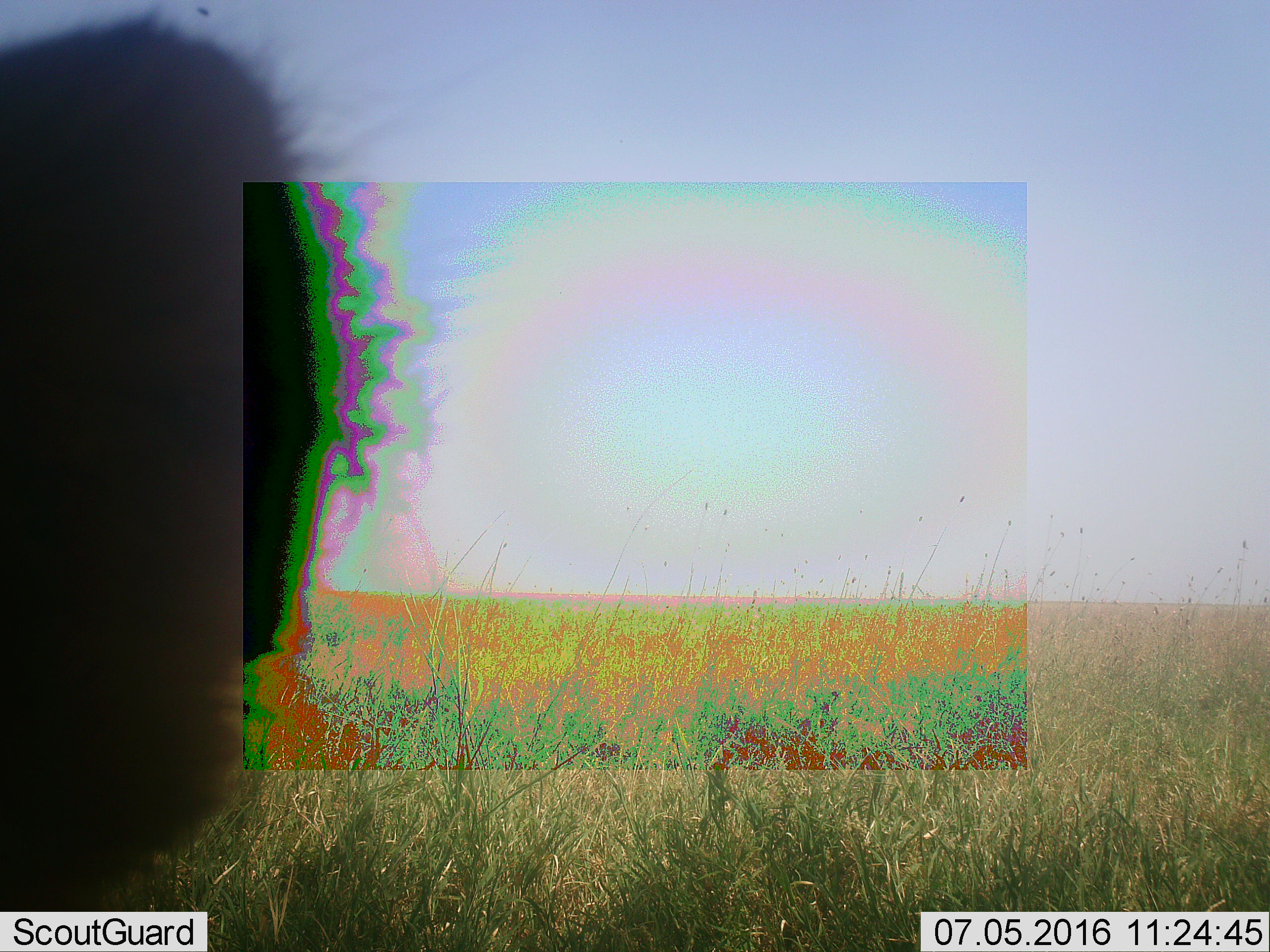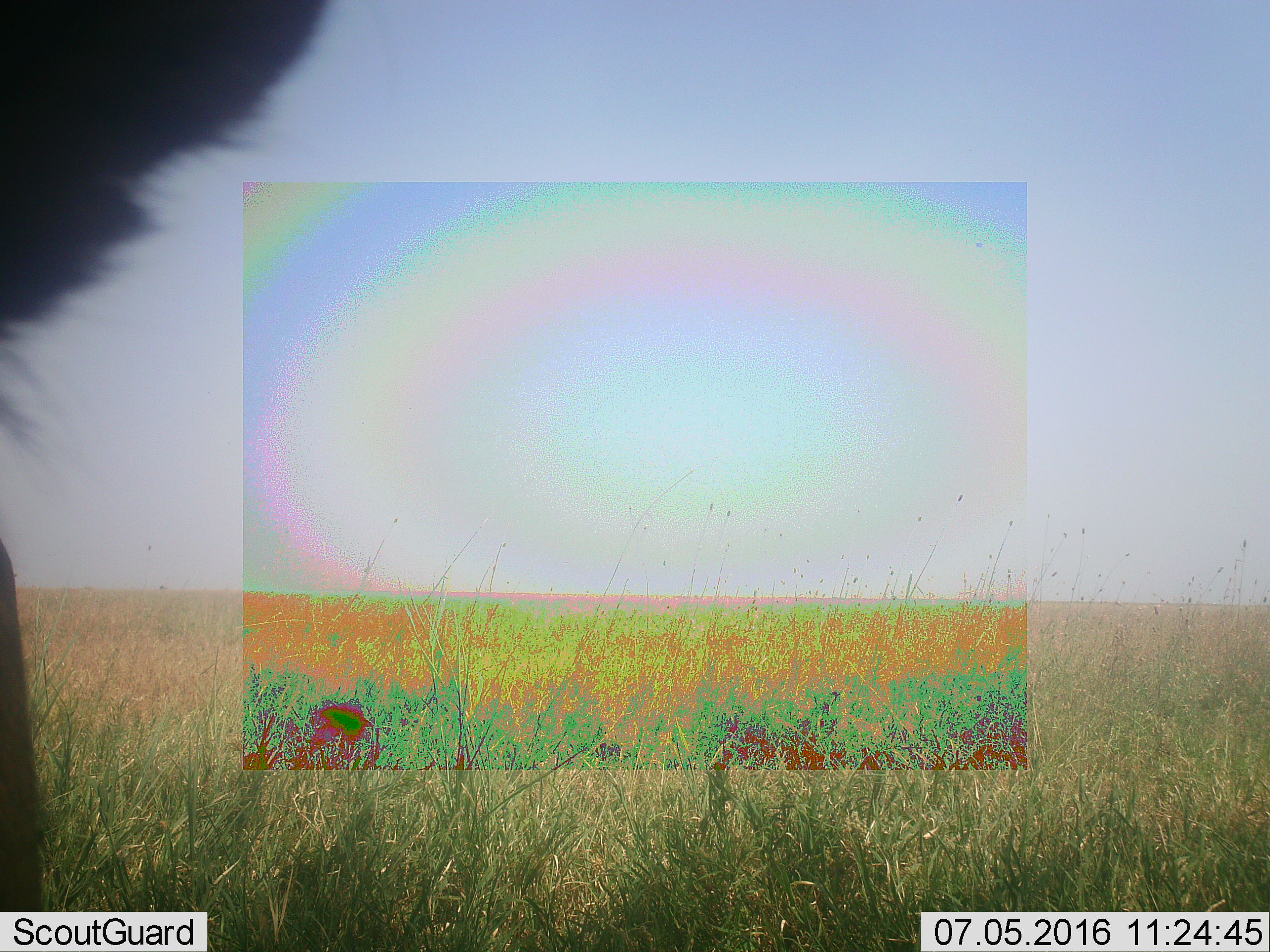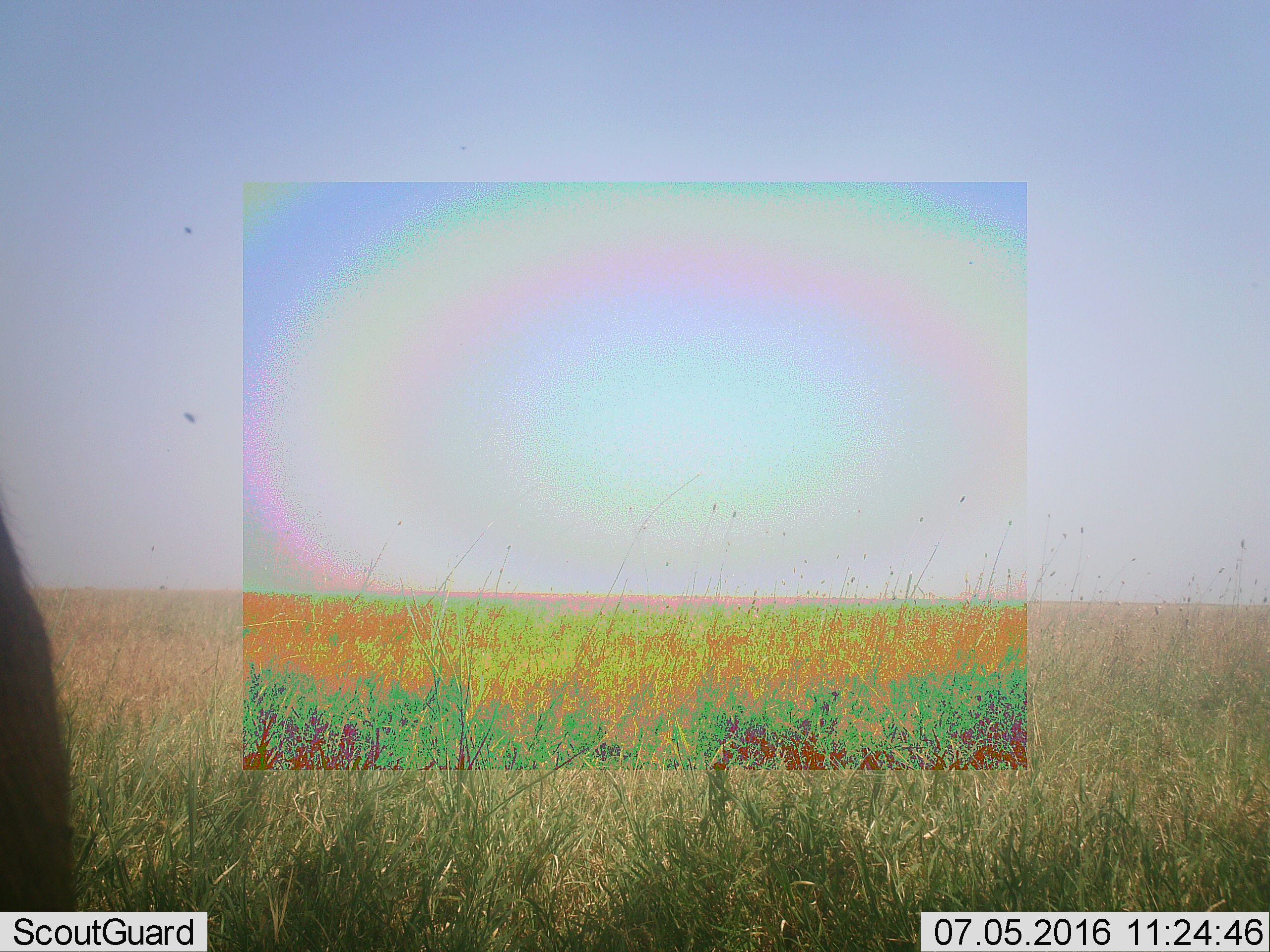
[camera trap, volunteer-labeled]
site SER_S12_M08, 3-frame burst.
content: unidentified animal